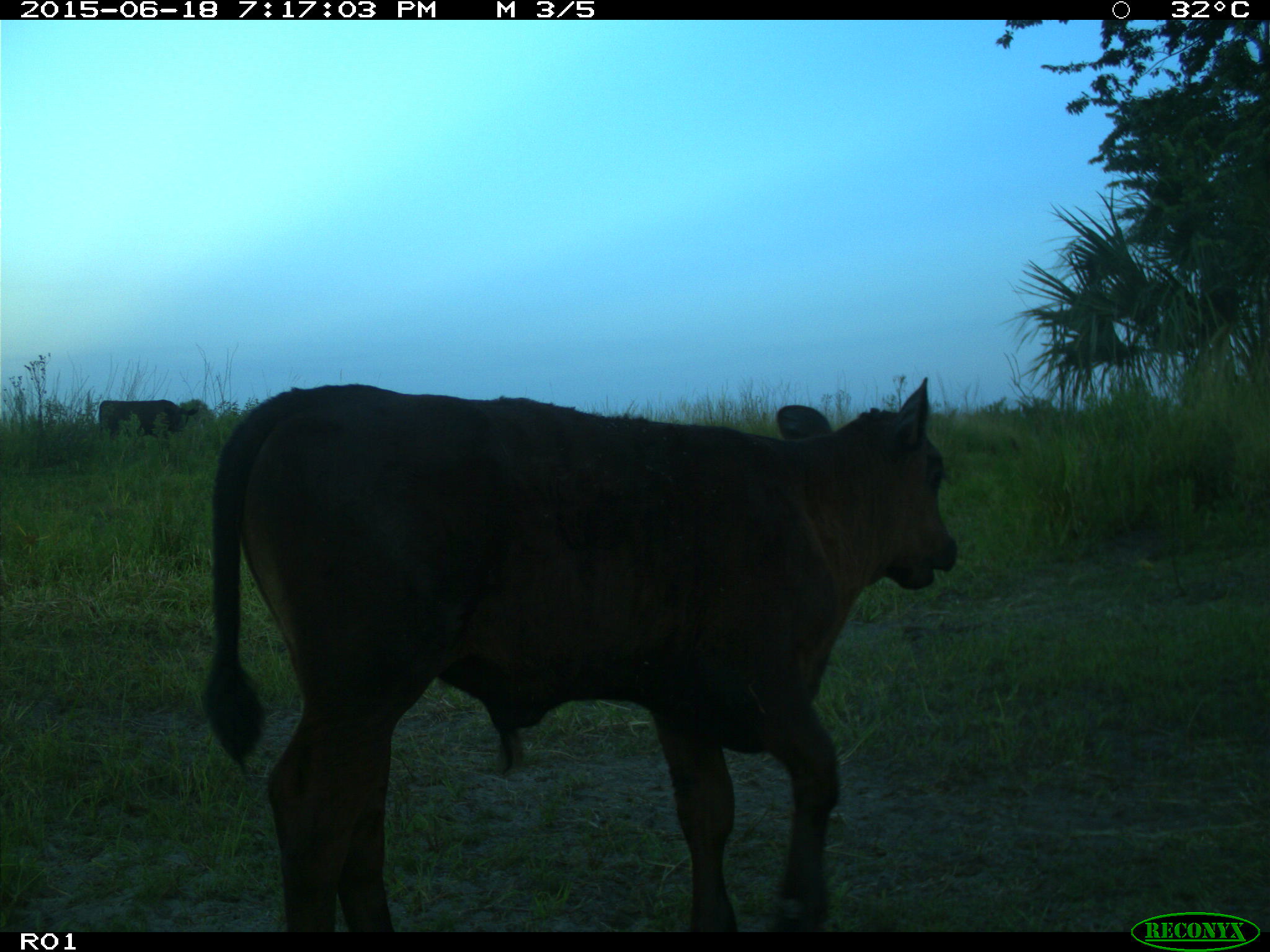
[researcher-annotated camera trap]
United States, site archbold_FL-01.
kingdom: Animalia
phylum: Chordata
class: Mammalia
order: Artiodactyla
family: Bovidae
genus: Bos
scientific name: Bos taurus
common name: domestic cow